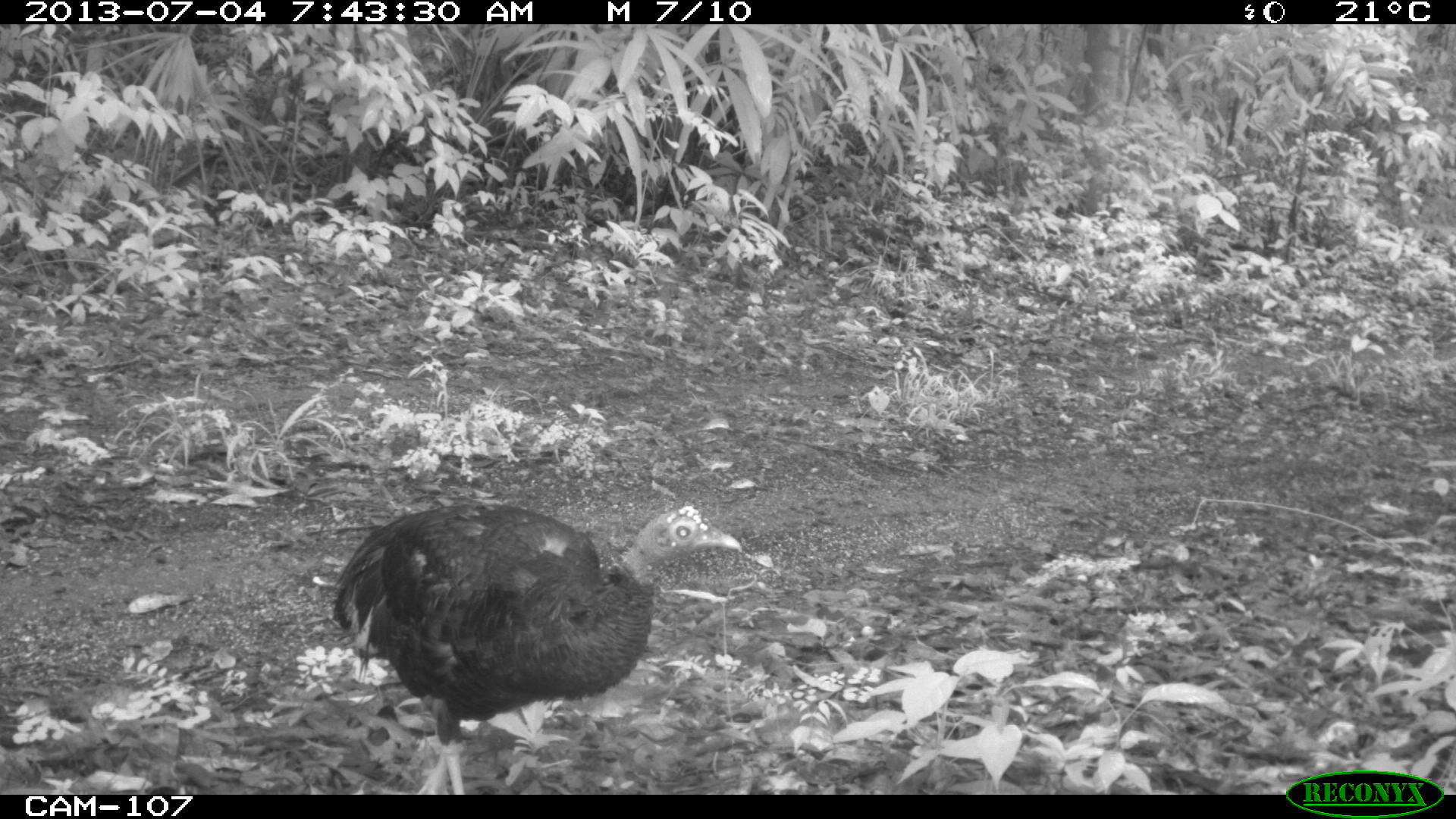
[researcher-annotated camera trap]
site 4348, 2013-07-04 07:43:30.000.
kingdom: Animalia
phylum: Chordata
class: Aves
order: Galliformes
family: Phasianidae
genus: Meleagris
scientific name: Meleagris ocellata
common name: ocellated turkey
Meleagris ocellata (ocellated turkey), count 1, sex female.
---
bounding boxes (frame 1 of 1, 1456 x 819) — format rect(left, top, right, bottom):
meleagris ocellata: rect(330, 501, 742, 794)